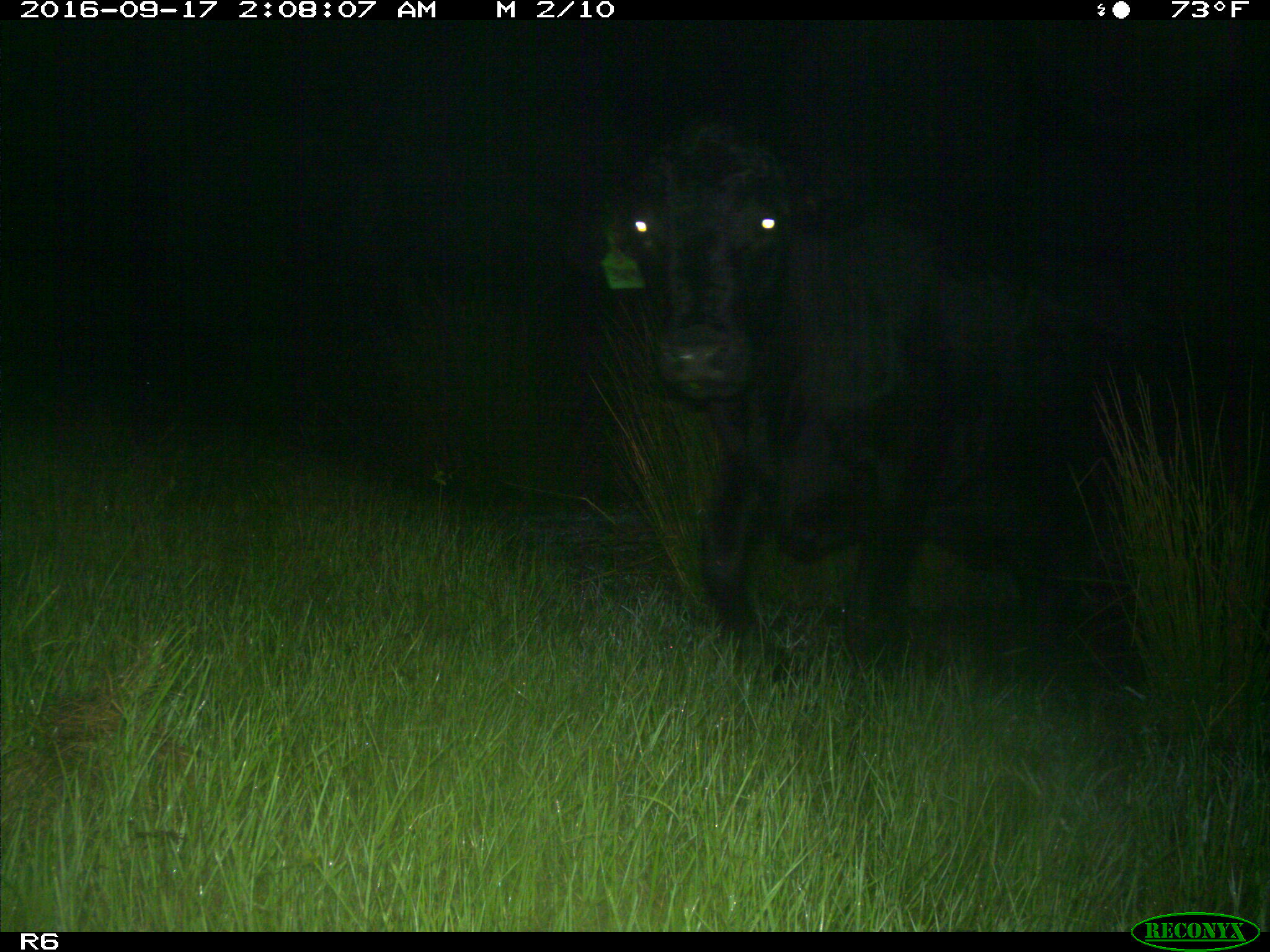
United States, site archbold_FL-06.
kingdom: Animalia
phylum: Chordata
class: Mammalia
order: Artiodactyla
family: Bovidae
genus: Bos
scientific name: Bos taurus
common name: domestic cow